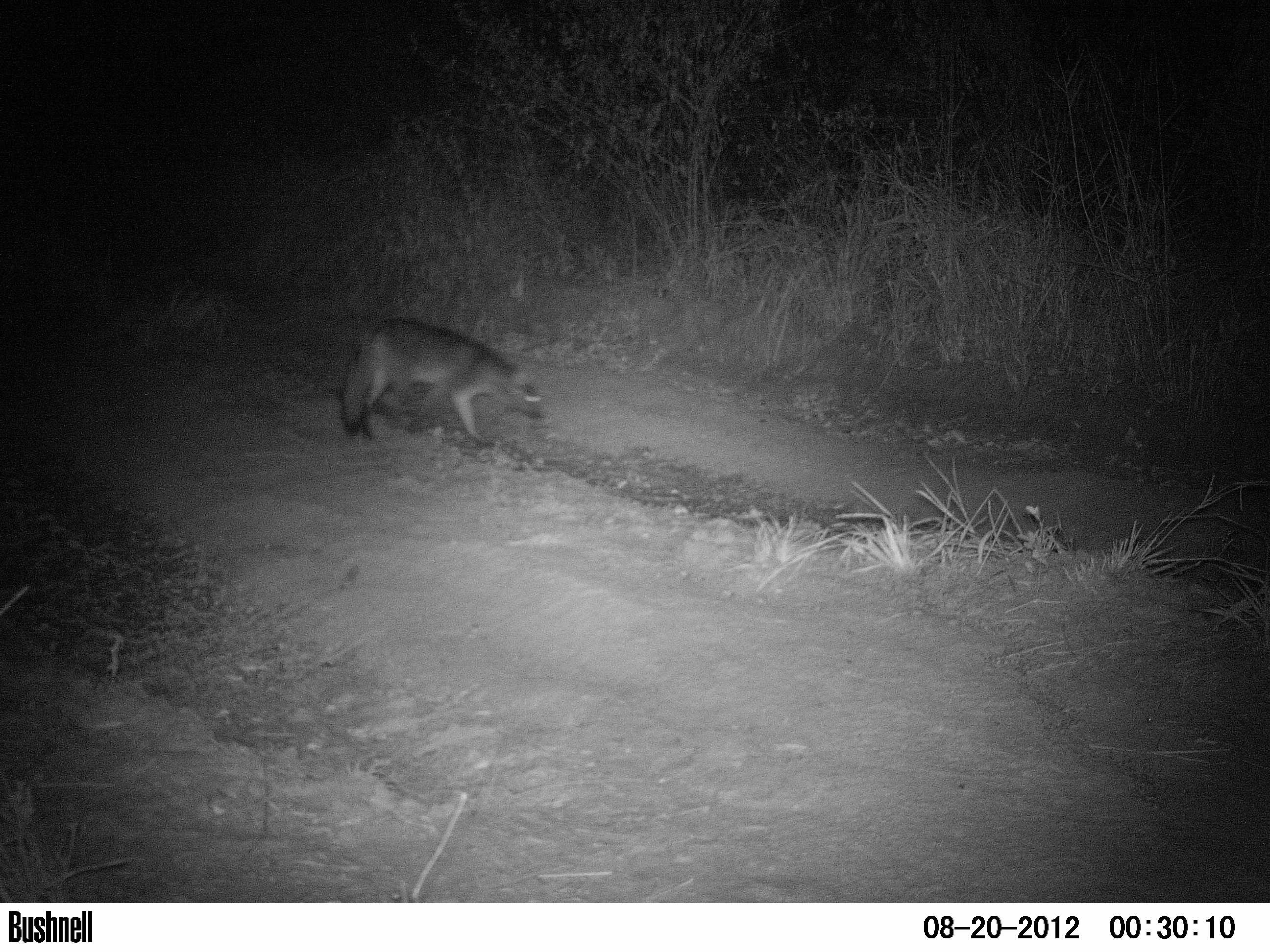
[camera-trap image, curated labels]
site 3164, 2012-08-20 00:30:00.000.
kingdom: Animalia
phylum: Chordata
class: Mammalia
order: Carnivora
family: Canidae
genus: Cerdocyon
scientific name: Cerdocyon thous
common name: crab-eating fox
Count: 1.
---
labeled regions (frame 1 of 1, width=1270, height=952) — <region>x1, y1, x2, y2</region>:
cerdocyon thous: <region>339, 318, 547, 447</region>